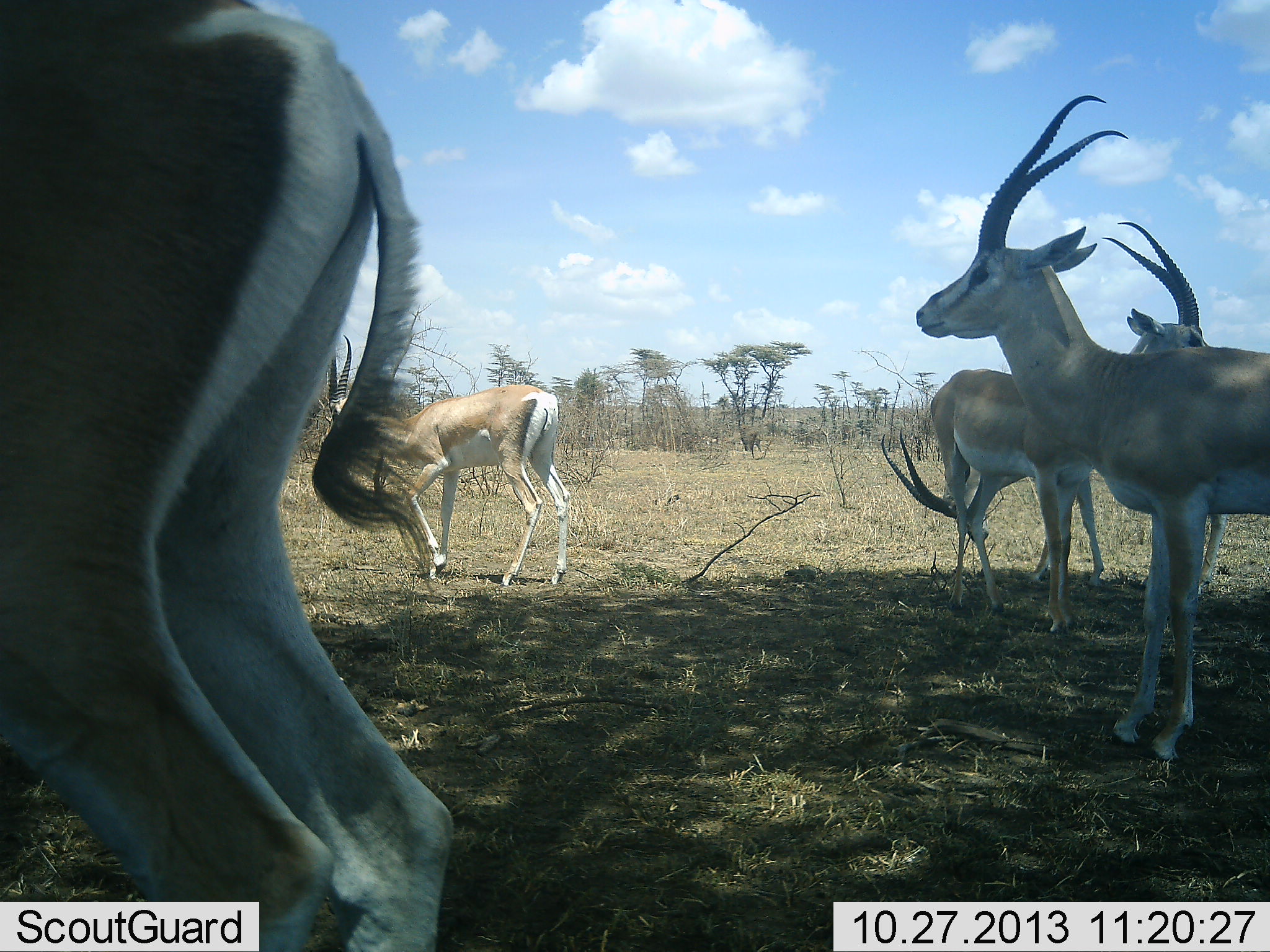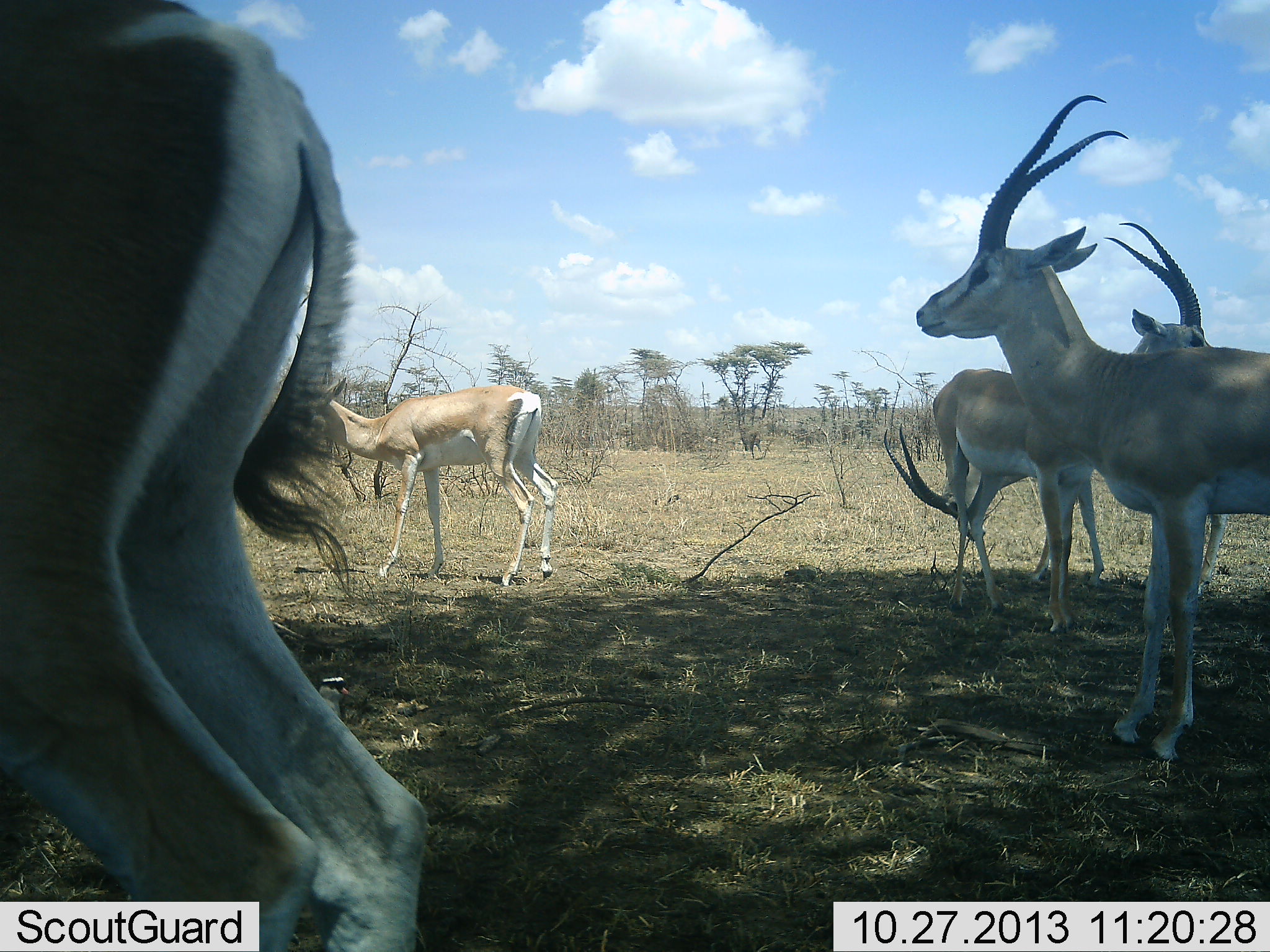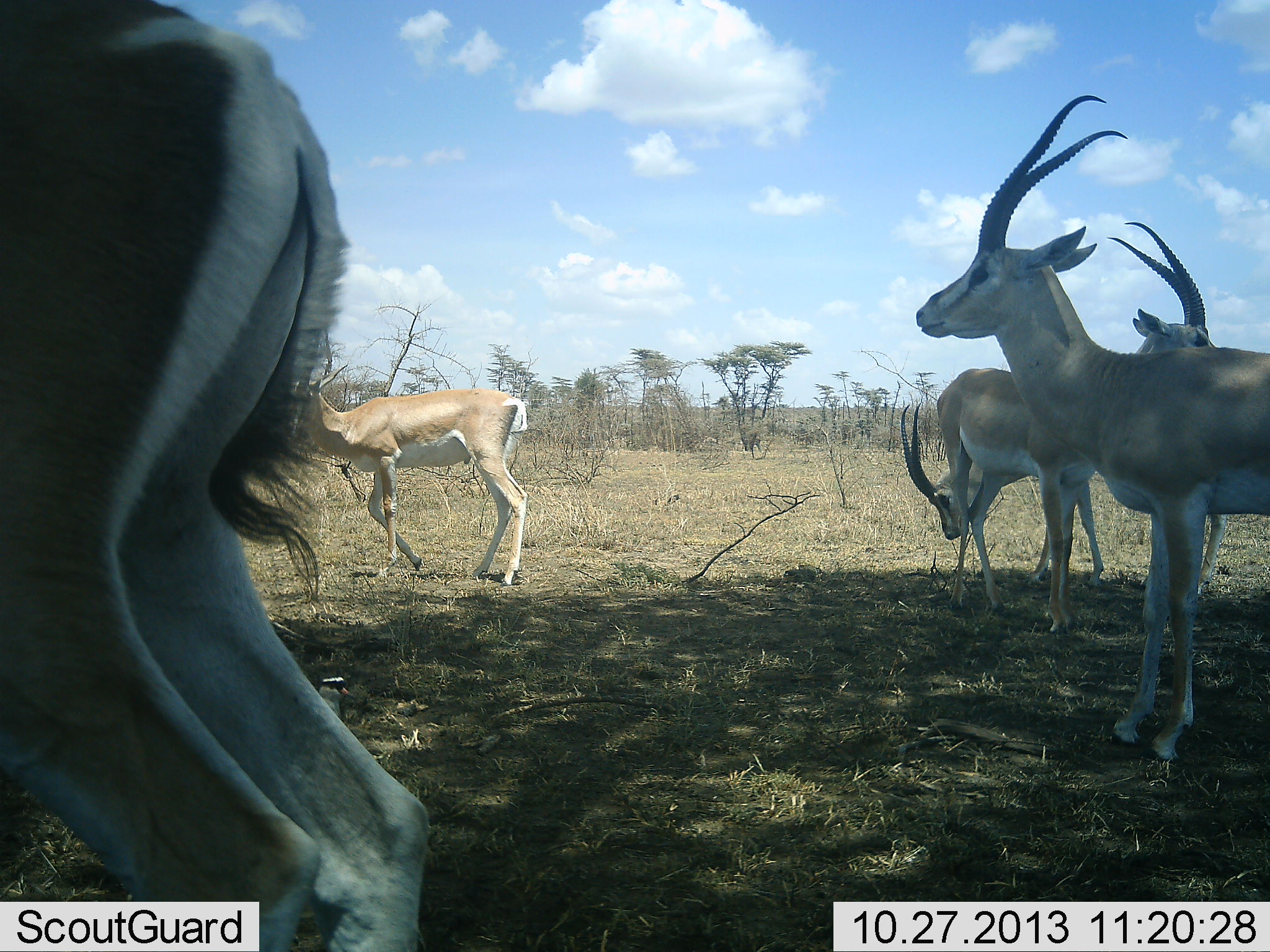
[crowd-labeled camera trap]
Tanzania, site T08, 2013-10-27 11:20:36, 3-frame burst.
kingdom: Animalia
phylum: Chordata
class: Mammalia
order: Artiodactyla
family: Bovidae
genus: Nanger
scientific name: Nanger granti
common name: grant's gazelle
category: gazellegrants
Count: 5.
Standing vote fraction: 95%.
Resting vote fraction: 5%.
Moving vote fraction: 32%.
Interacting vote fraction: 5%.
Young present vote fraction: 0%.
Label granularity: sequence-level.